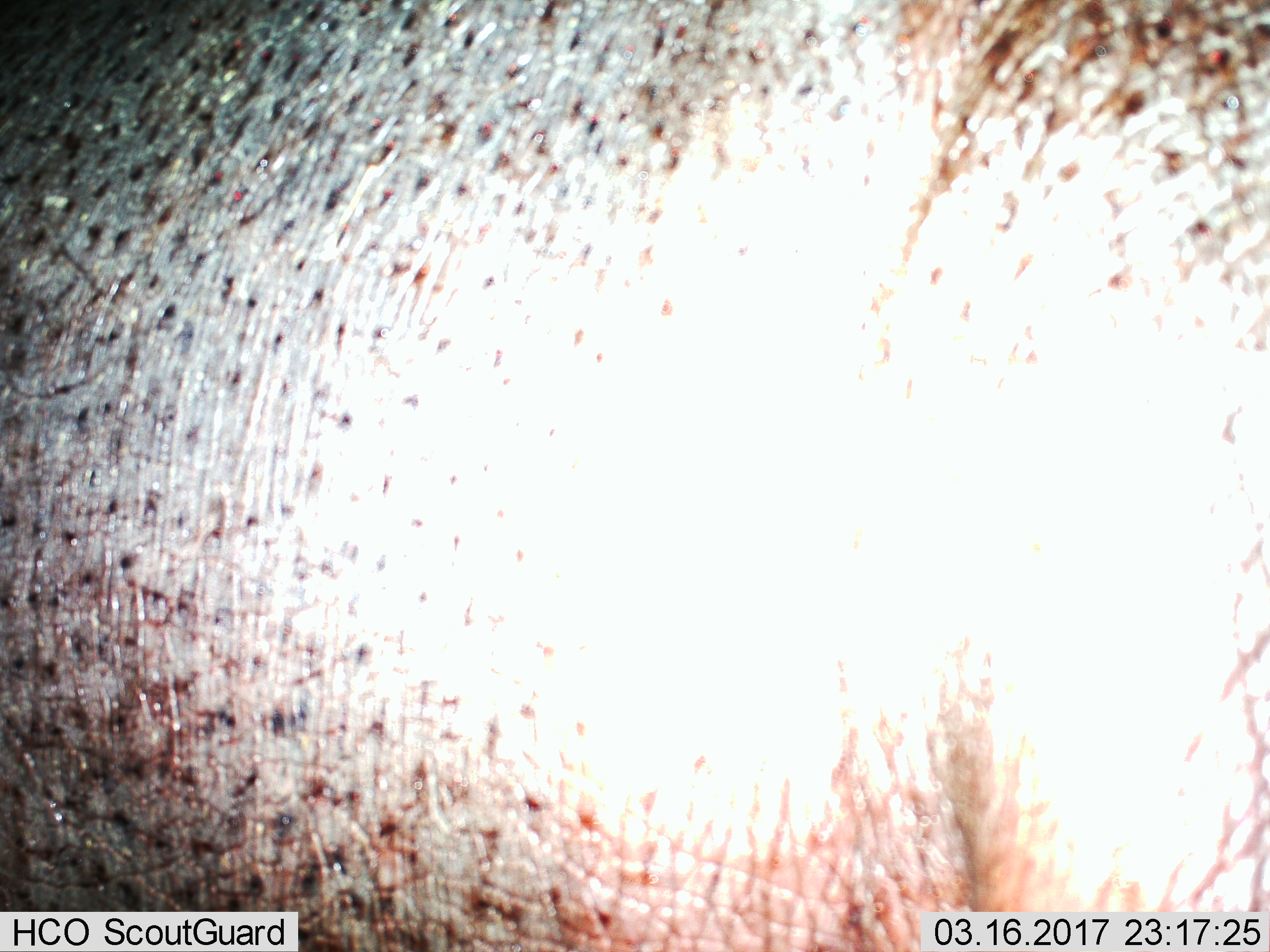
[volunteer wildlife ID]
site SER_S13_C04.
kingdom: Animalia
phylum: Chordata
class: Mammalia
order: Artiodactyla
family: Hippopotamidae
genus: Hippopotamus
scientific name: Hippopotamus amphibius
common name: hippopotamus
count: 1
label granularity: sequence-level